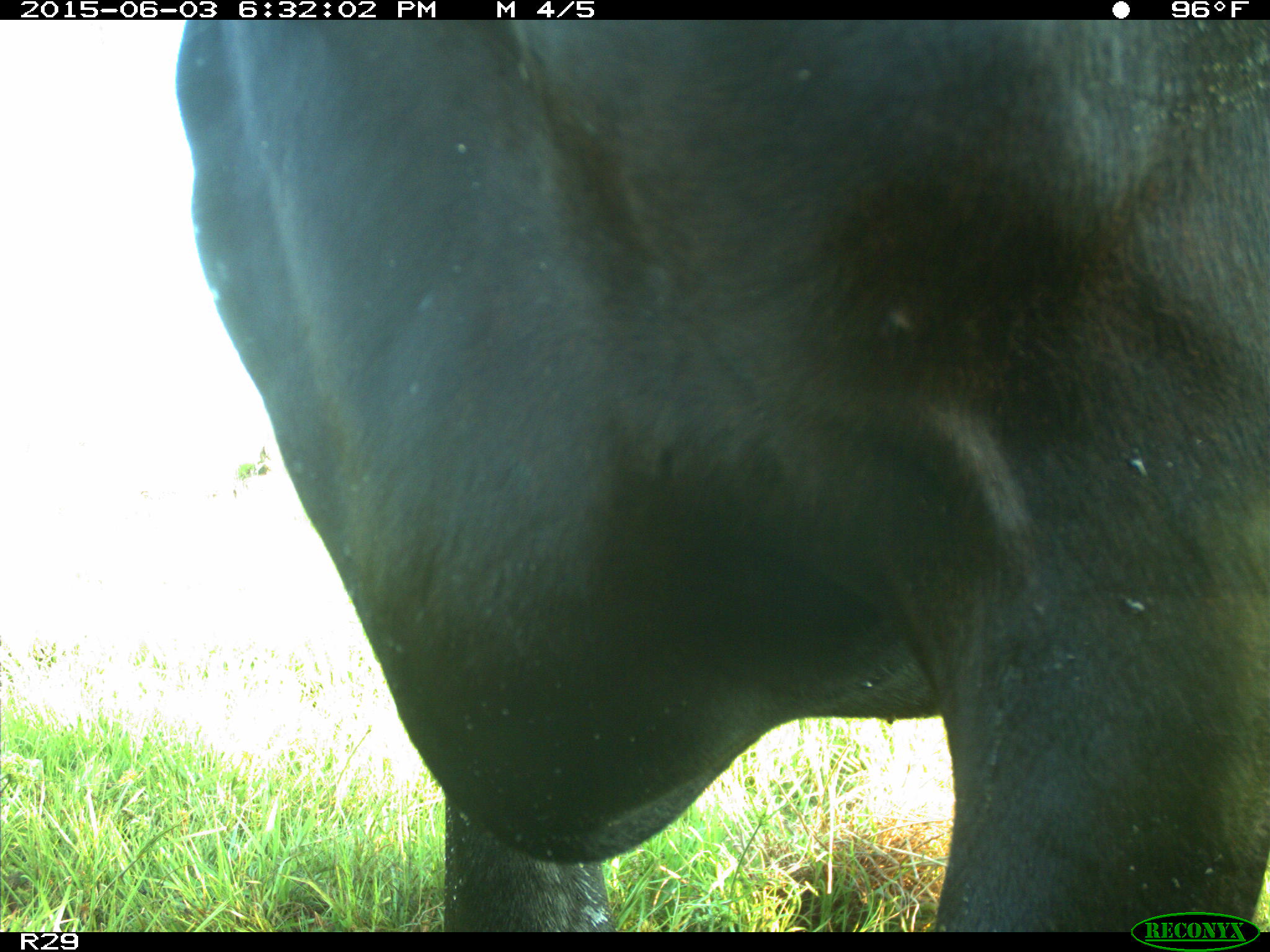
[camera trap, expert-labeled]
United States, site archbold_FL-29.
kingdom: Animalia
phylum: Chordata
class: Mammalia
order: Artiodactyla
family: Bovidae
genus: Bos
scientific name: Bos taurus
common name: domestic cow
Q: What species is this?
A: Bos taurus (domestic cow).